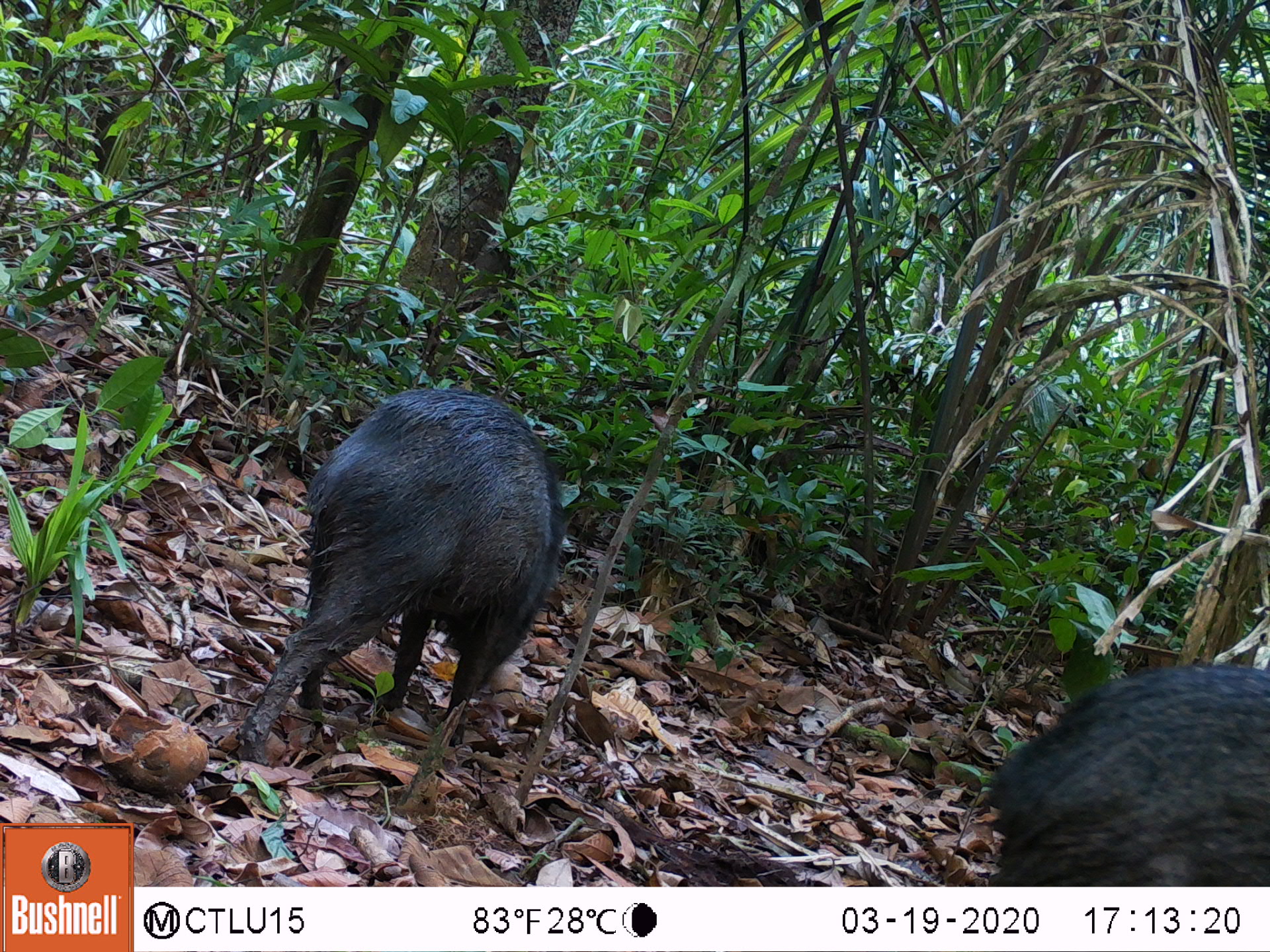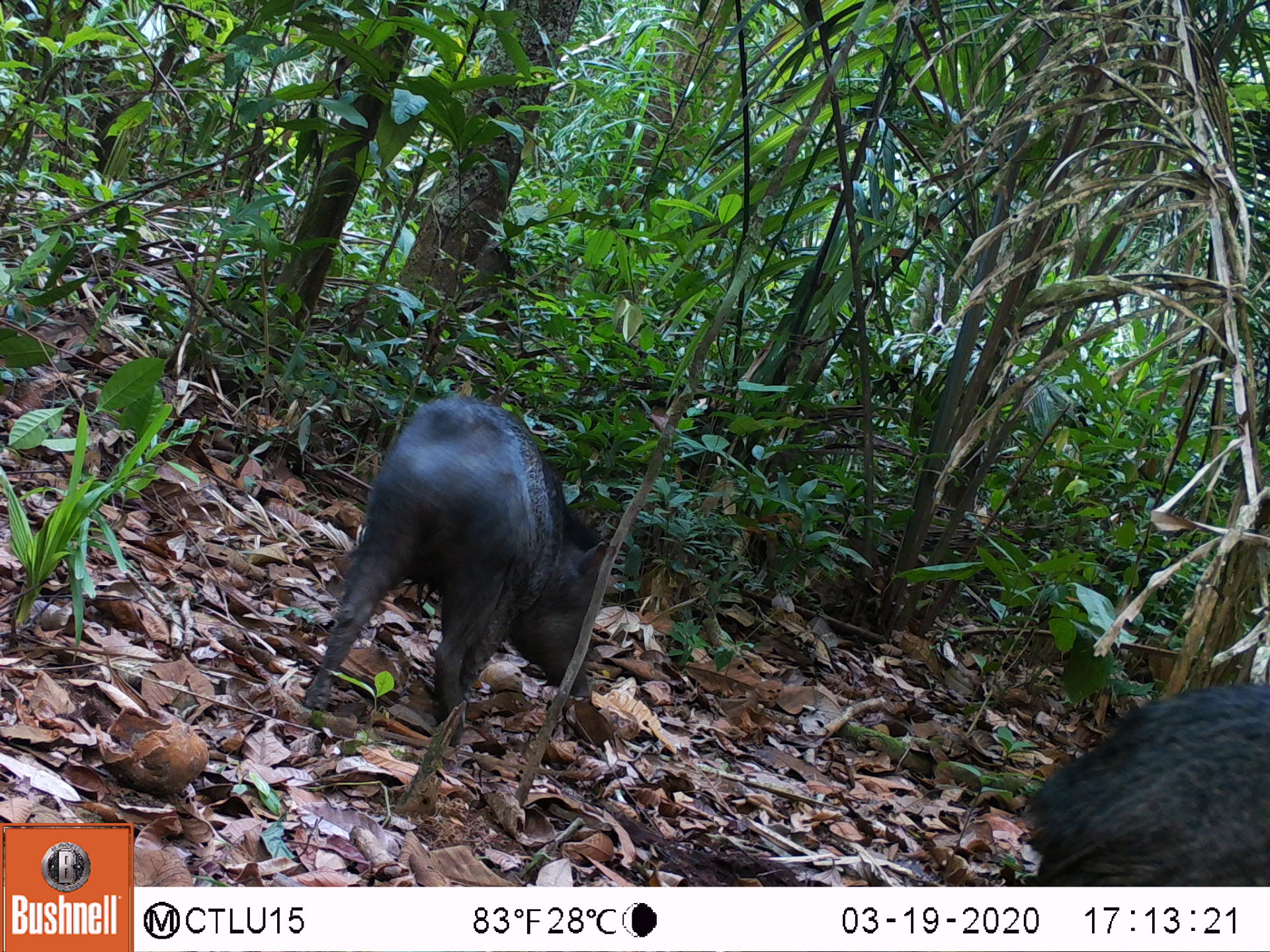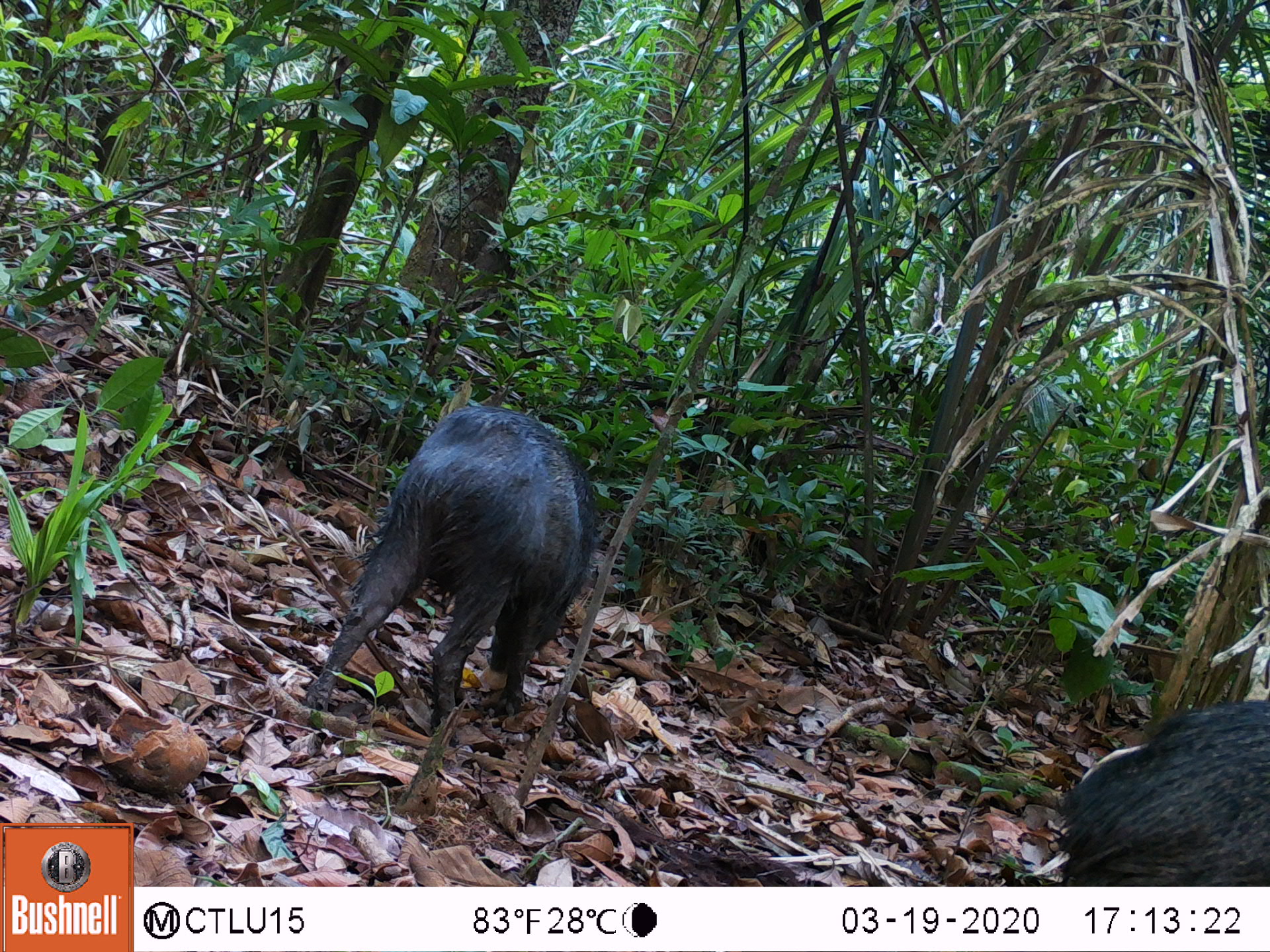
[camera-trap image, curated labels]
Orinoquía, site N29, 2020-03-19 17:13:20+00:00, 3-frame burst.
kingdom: Animalia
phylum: Chordata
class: Mammalia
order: Artiodactyla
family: Tayassuidae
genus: Pecari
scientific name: Pecari tajacu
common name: collared peccary